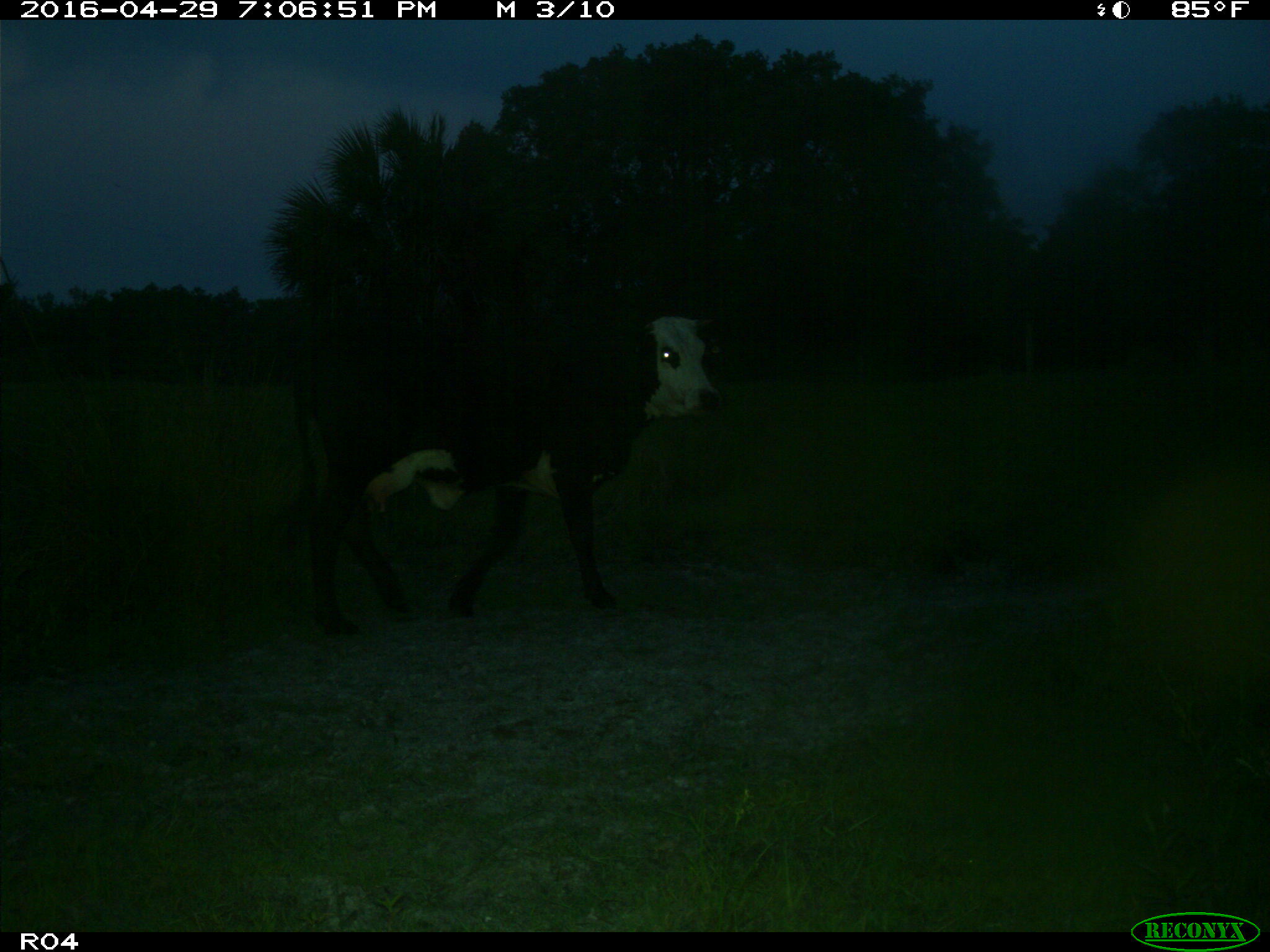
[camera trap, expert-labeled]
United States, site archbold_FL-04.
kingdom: Animalia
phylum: Chordata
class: Mammalia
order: Artiodactyla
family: Bovidae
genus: Bos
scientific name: Bos taurus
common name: domestic cow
Bos taurus (domestic cow).